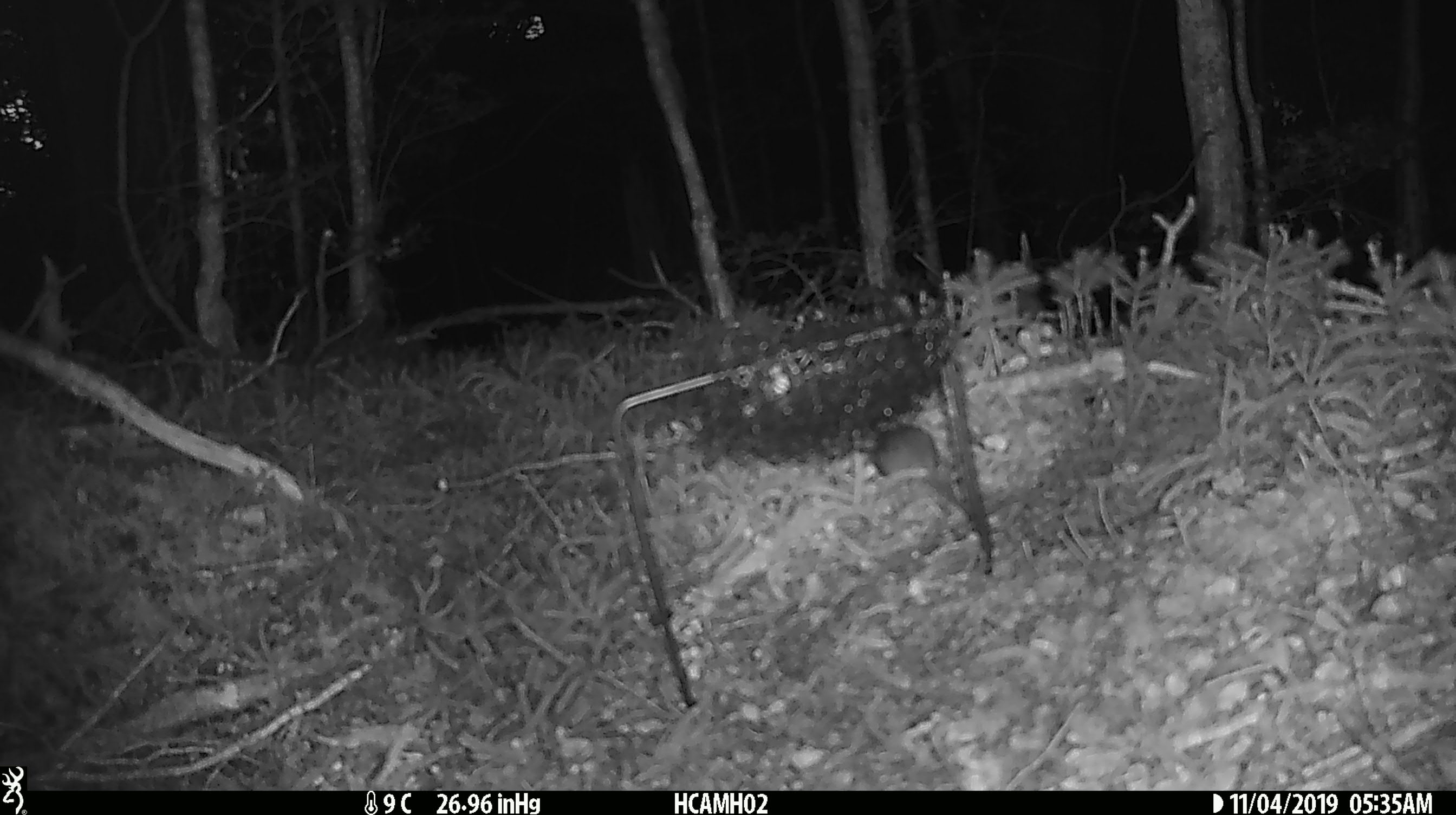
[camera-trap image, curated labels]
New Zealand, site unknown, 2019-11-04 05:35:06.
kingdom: Animalia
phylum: Chordata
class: Mammalia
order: Rodentia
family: Muridae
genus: Mus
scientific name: Mus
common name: mouse